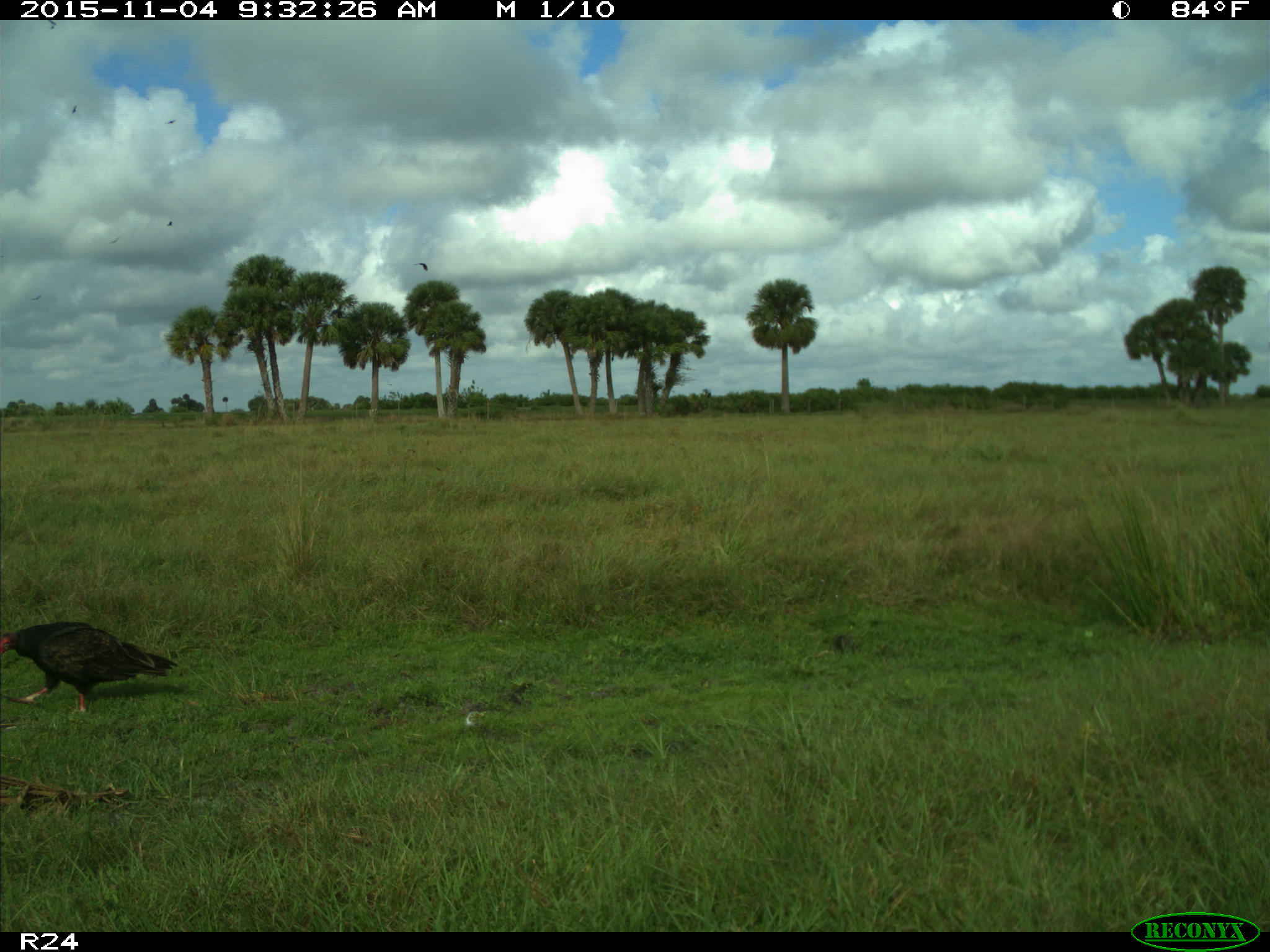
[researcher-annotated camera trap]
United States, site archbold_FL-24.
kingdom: Animalia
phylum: Chordata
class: Aves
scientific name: Aves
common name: birds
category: unidentified bird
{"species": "unidentified bird (birds) (Aves)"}